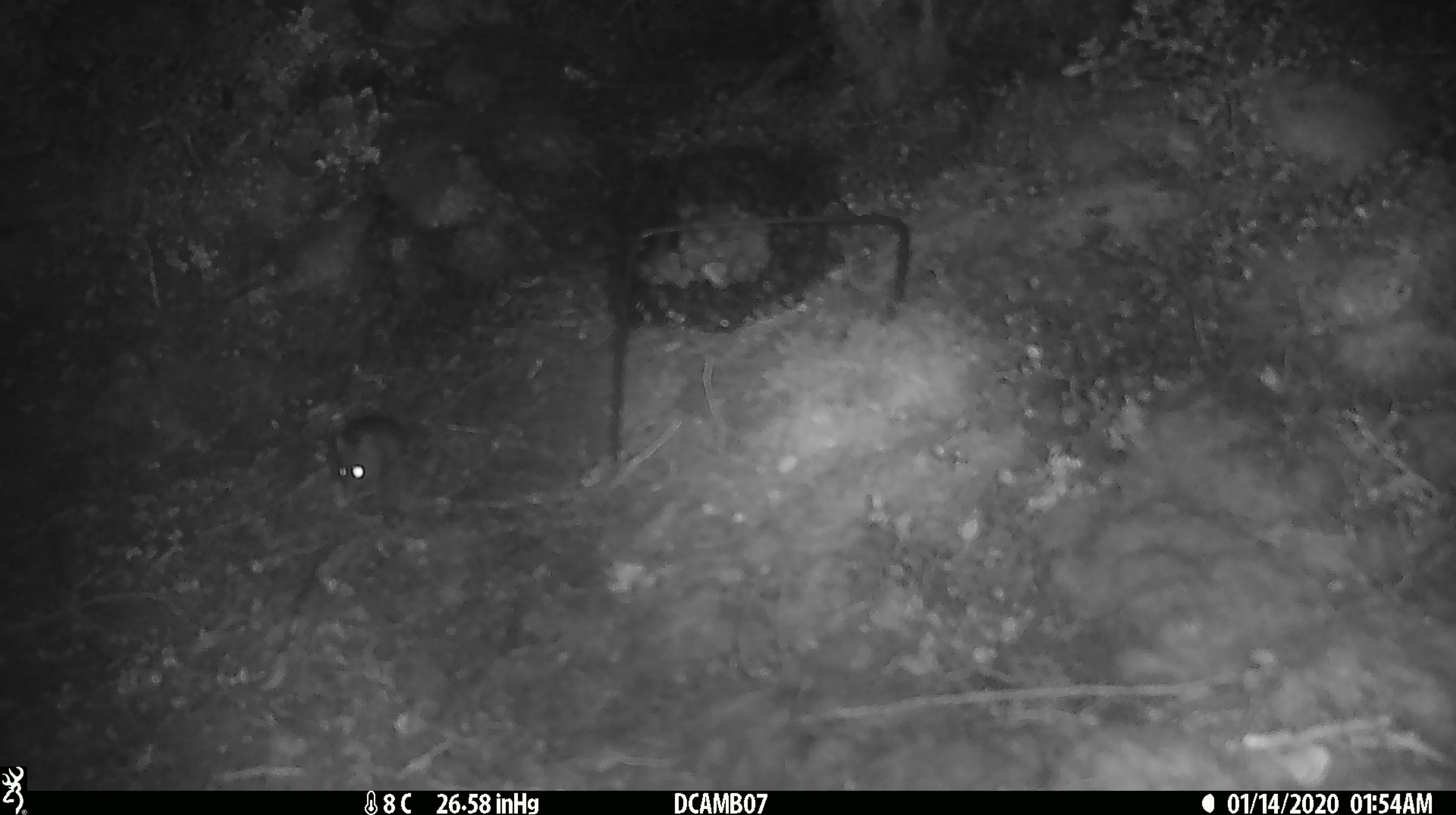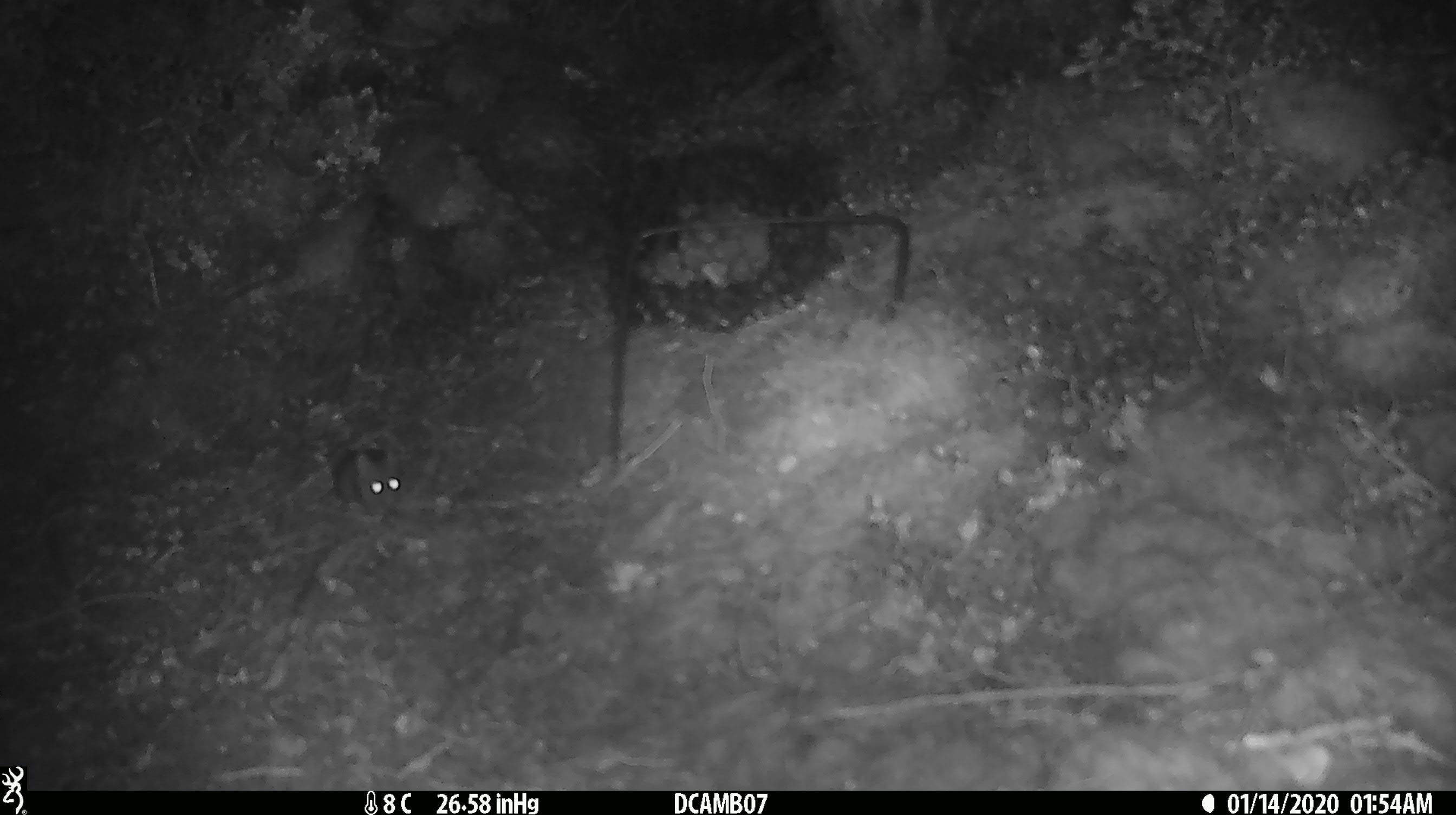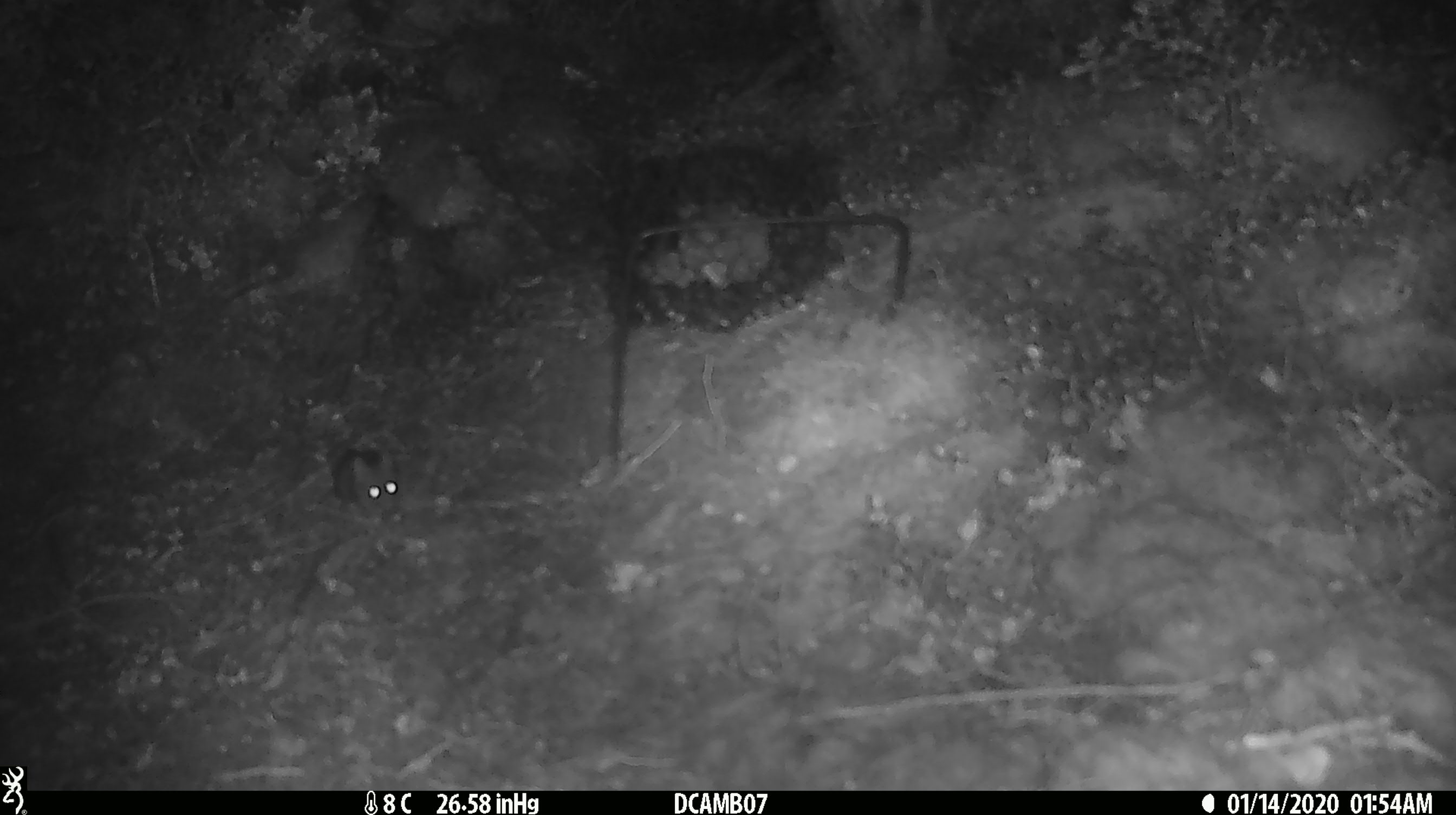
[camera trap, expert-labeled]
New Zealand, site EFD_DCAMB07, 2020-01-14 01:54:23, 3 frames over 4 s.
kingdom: Animalia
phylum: Chordata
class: Mammalia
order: Rodentia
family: Muridae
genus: Mus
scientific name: Mus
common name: mouse